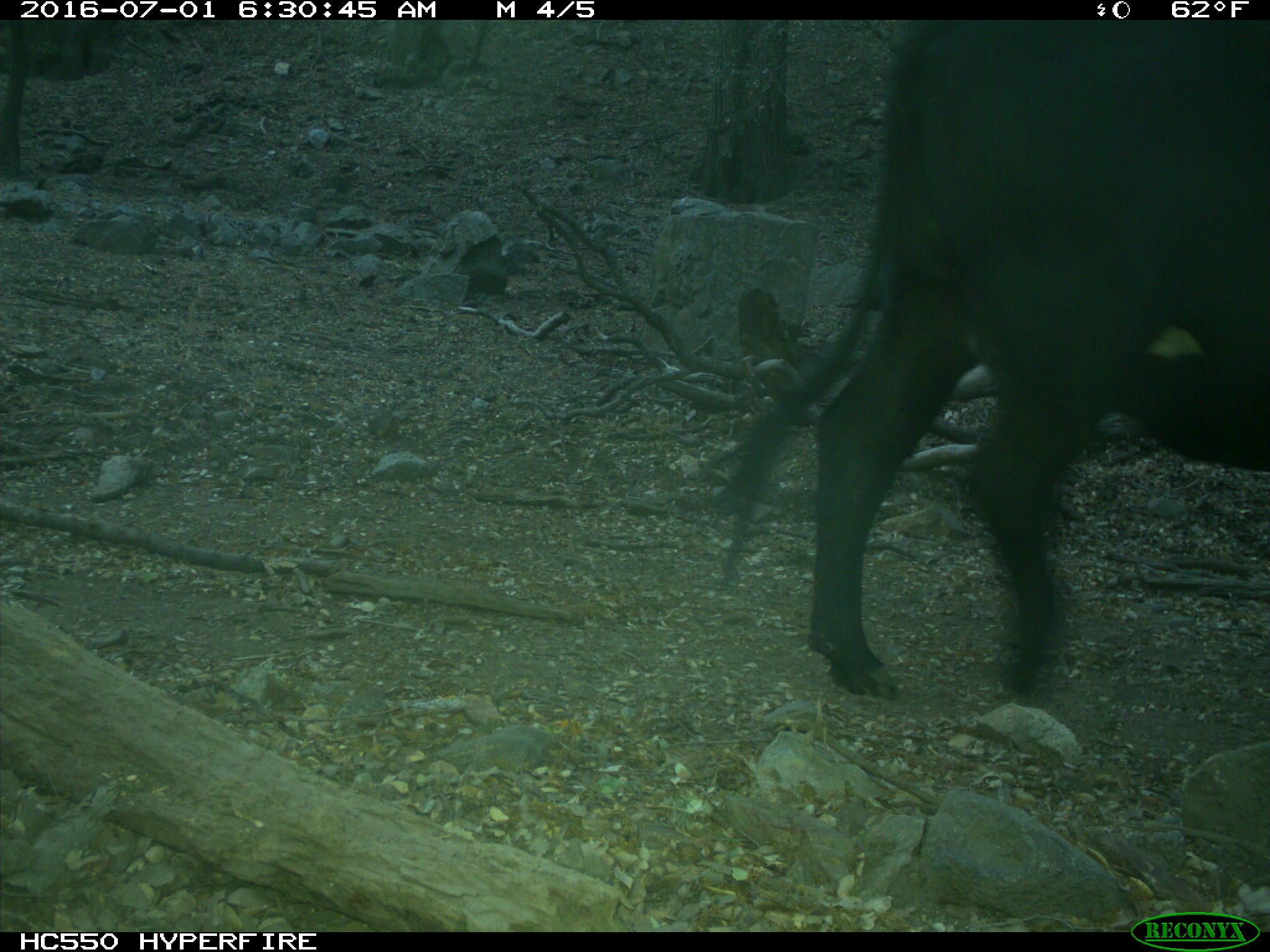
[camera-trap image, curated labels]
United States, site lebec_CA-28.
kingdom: Animalia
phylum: Chordata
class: Mammalia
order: Artiodactyla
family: Bovidae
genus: Bos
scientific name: Bos taurus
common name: domestic cow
Bos taurus (domestic cow).